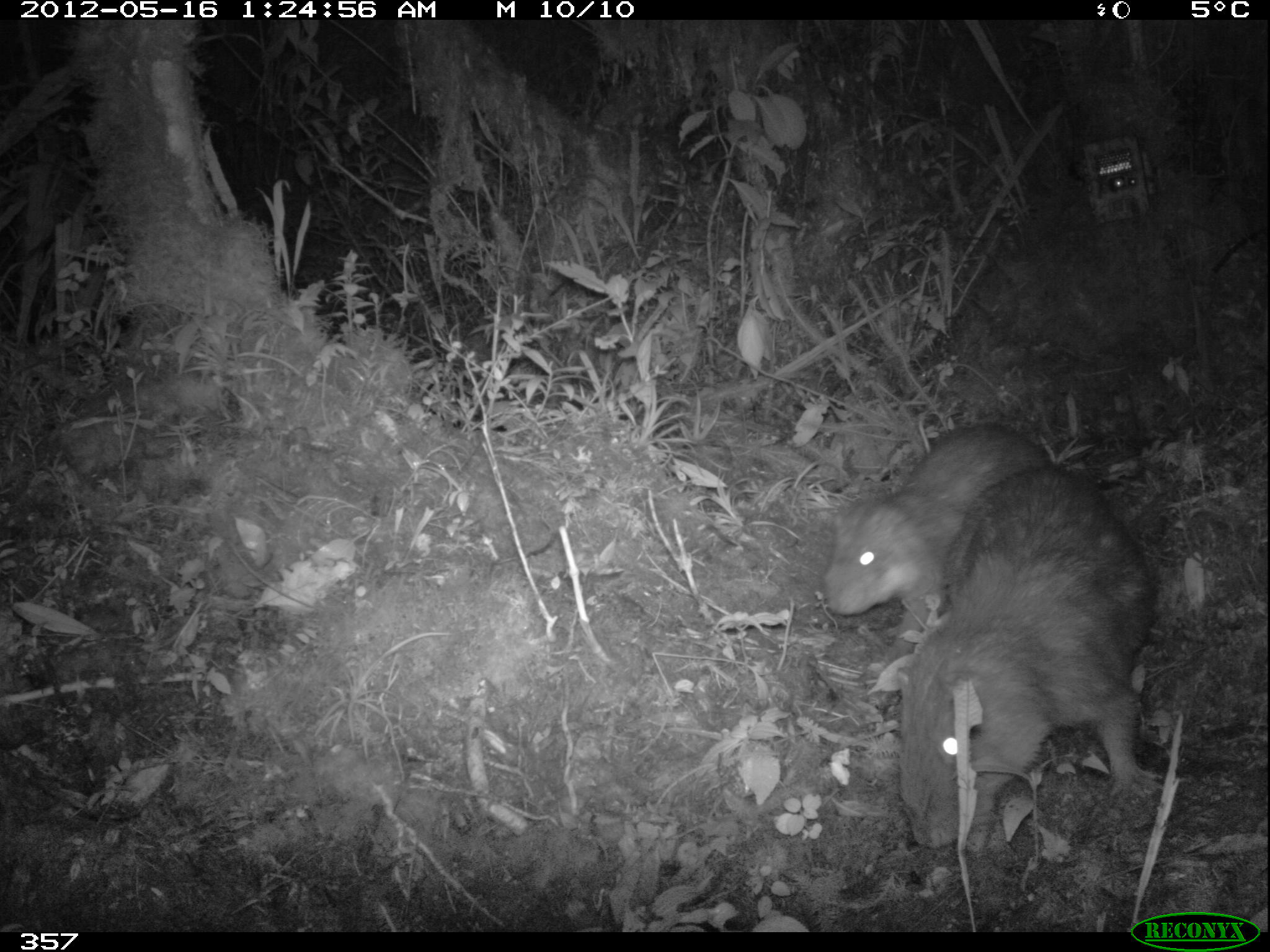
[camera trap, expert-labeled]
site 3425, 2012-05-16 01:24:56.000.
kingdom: Animalia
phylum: Chordata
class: Mammalia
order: Rodentia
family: Cuniculidae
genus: Cuniculus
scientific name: Cuniculus taczanowskii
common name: mountain paca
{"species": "Cuniculus taczanowskii (mountain paca)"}